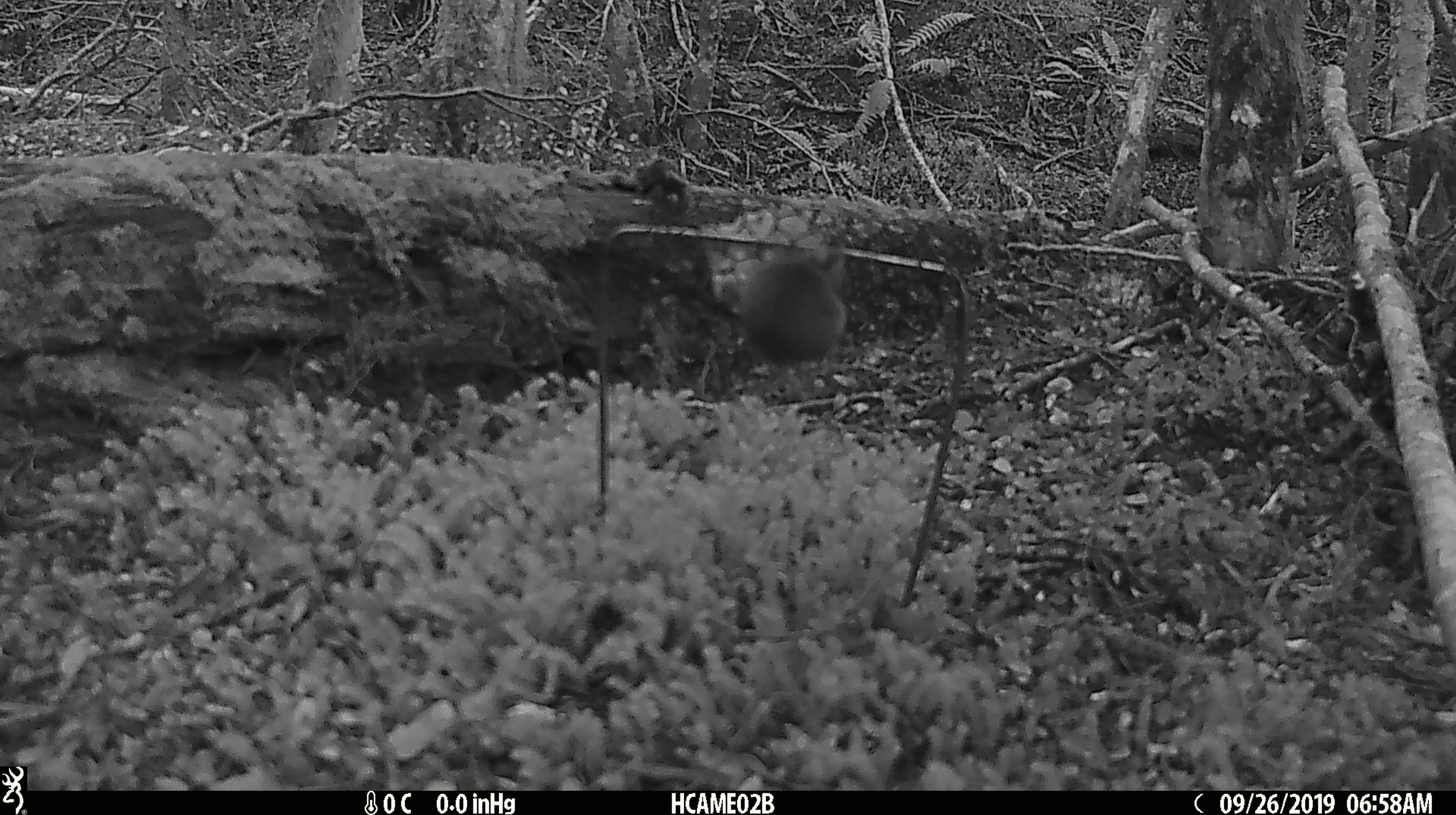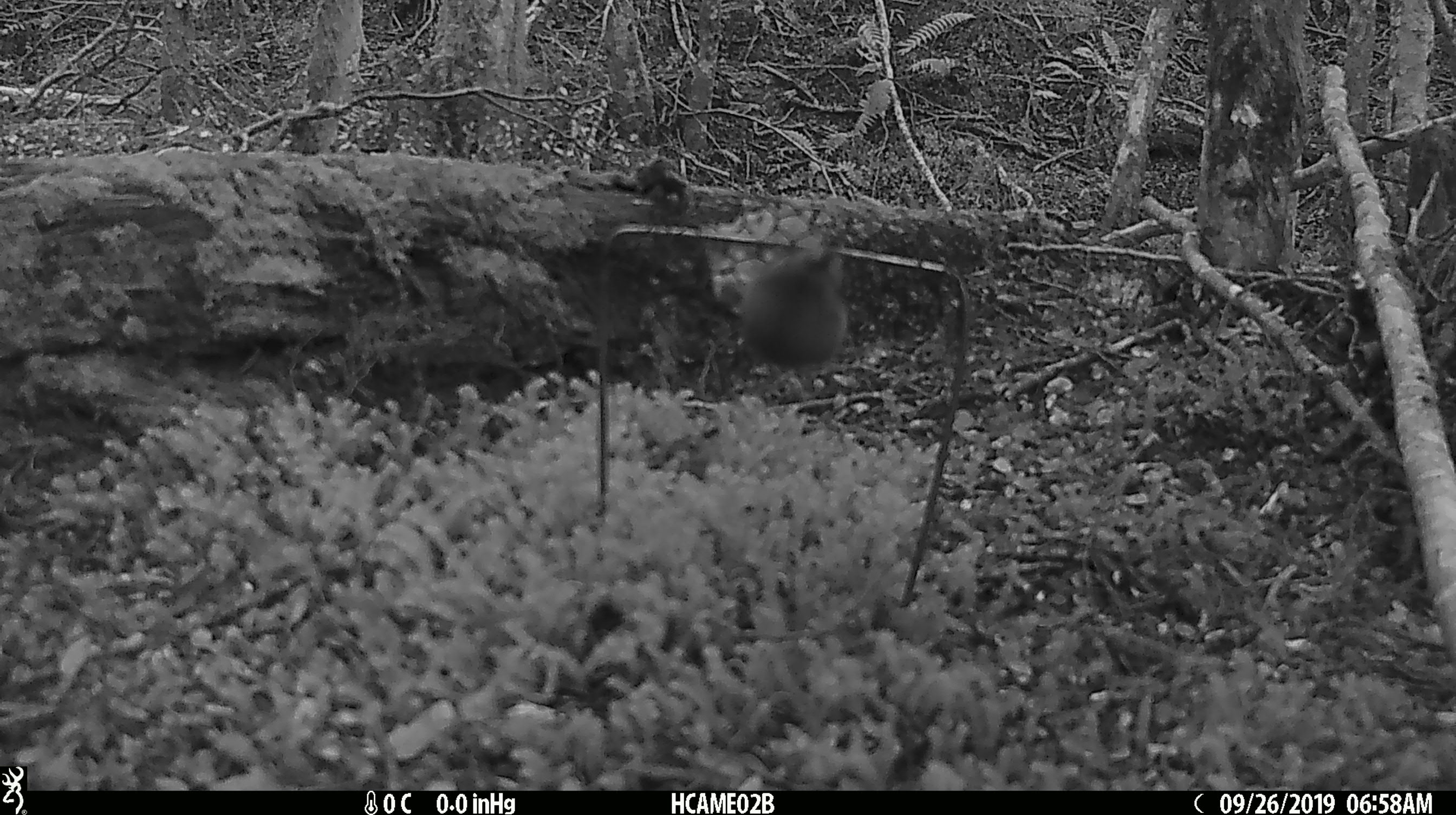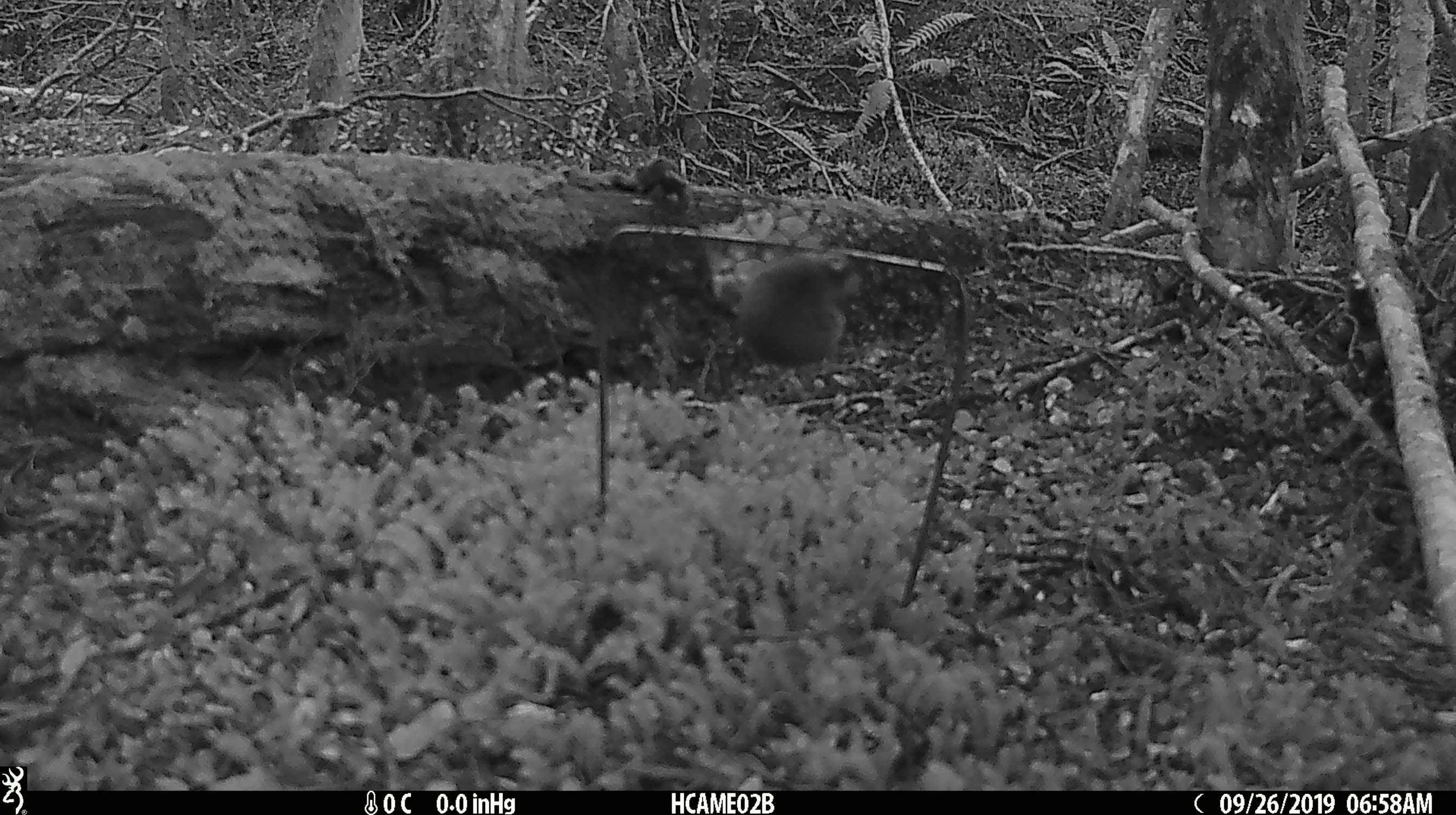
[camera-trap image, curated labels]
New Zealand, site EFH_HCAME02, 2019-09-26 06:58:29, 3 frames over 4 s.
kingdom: Animalia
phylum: Chordata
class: Mammalia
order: Rodentia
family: Muridae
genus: Mus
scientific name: Mus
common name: mouse